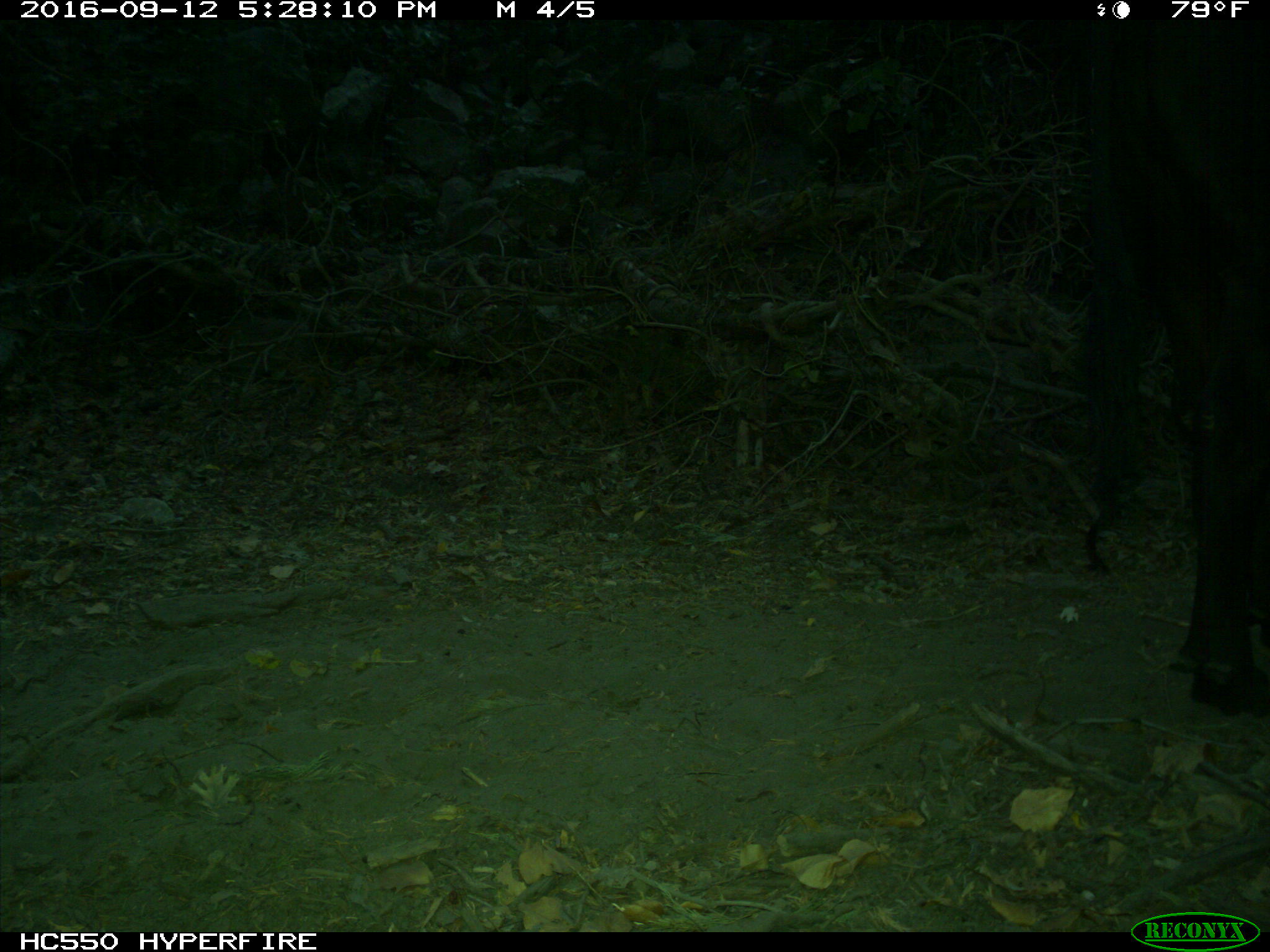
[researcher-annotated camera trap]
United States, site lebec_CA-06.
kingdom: Animalia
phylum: Chordata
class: Mammalia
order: Artiodactyla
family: Bovidae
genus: Bos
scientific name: Bos taurus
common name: domestic cow